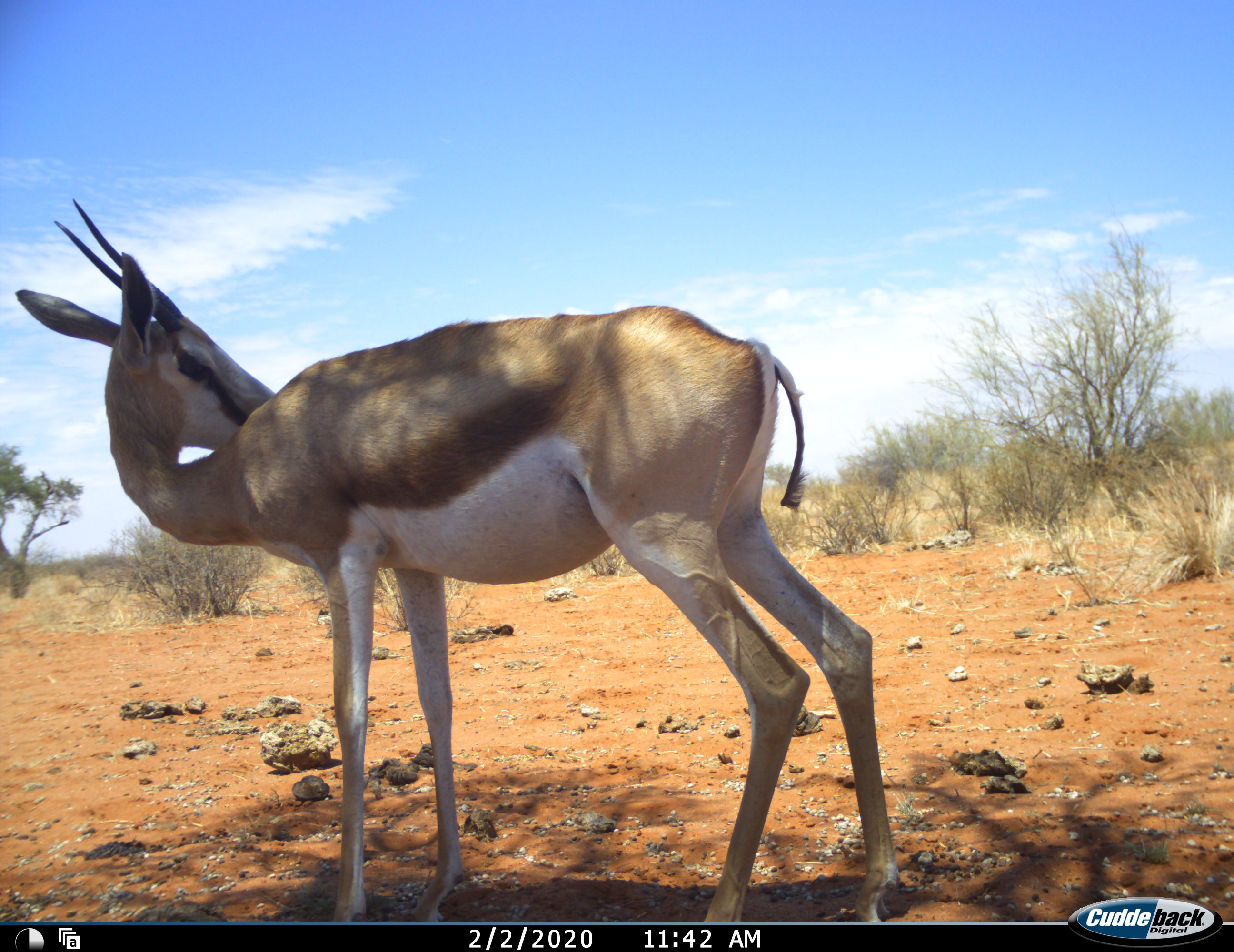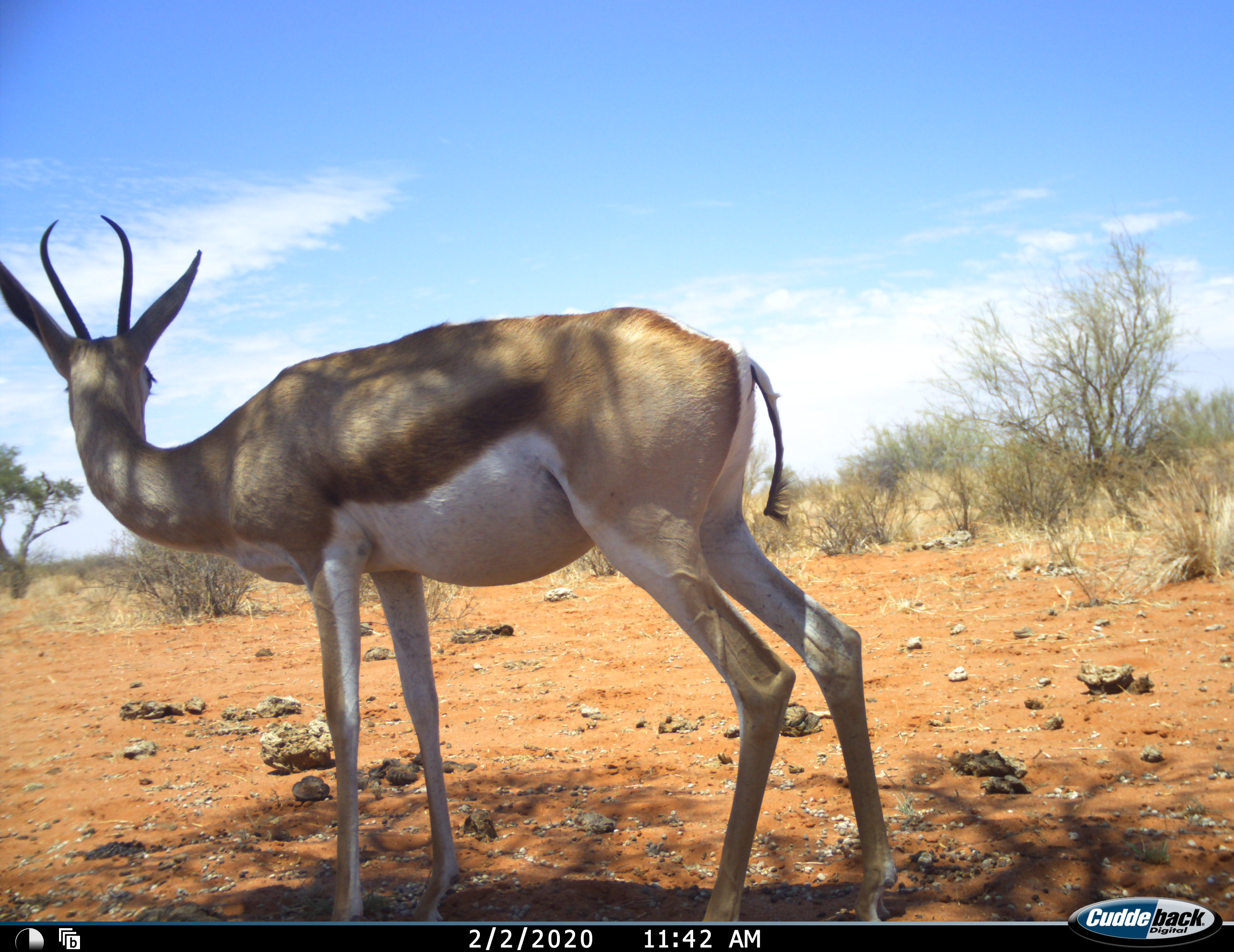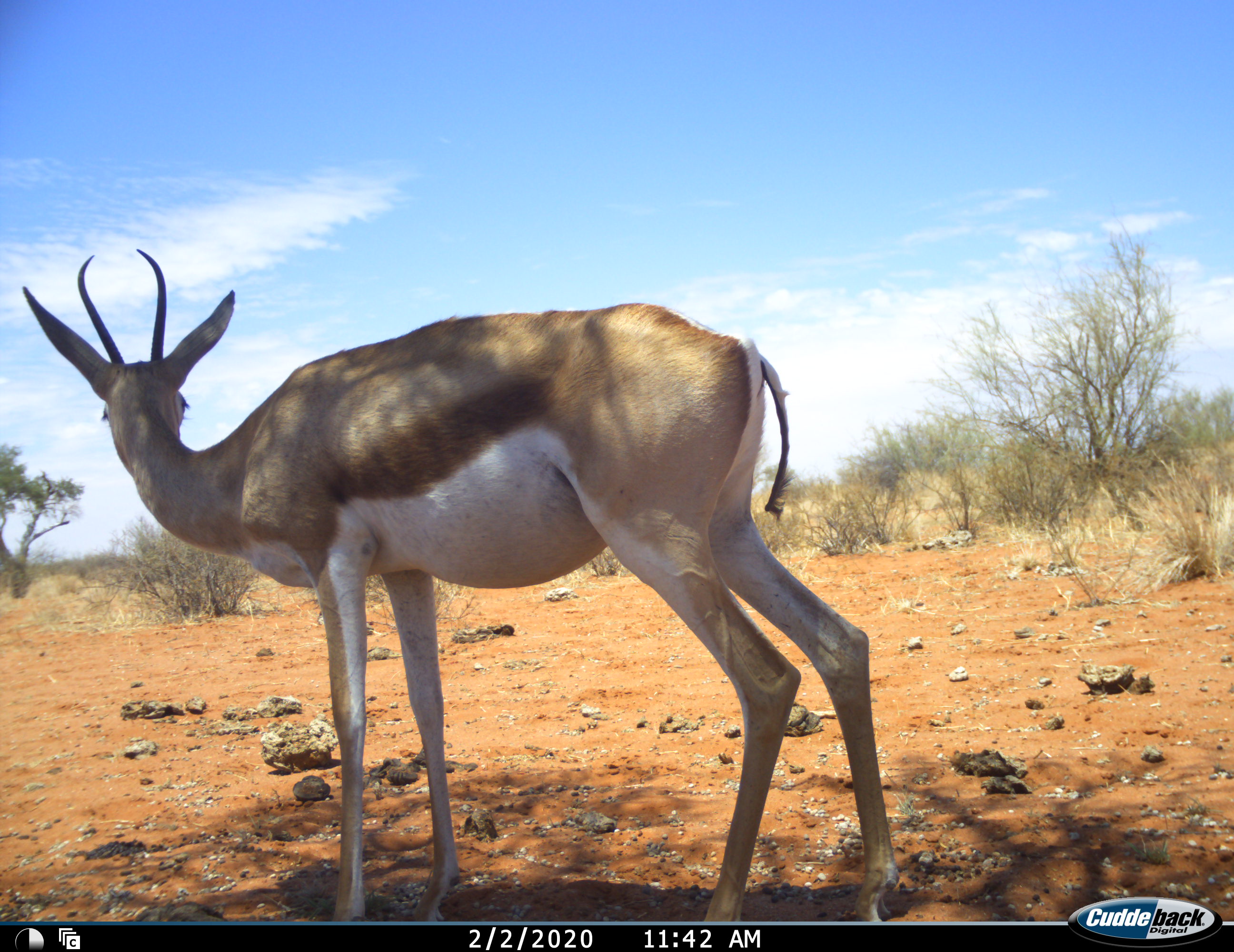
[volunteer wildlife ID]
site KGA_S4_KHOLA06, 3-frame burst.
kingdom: Animalia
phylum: Chordata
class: Mammalia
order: Artiodactyla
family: Bovidae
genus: Antidorcas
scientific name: Antidorcas marsupialis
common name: springbok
Springbok (Antidorcas marsupialis), count 1. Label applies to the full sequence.